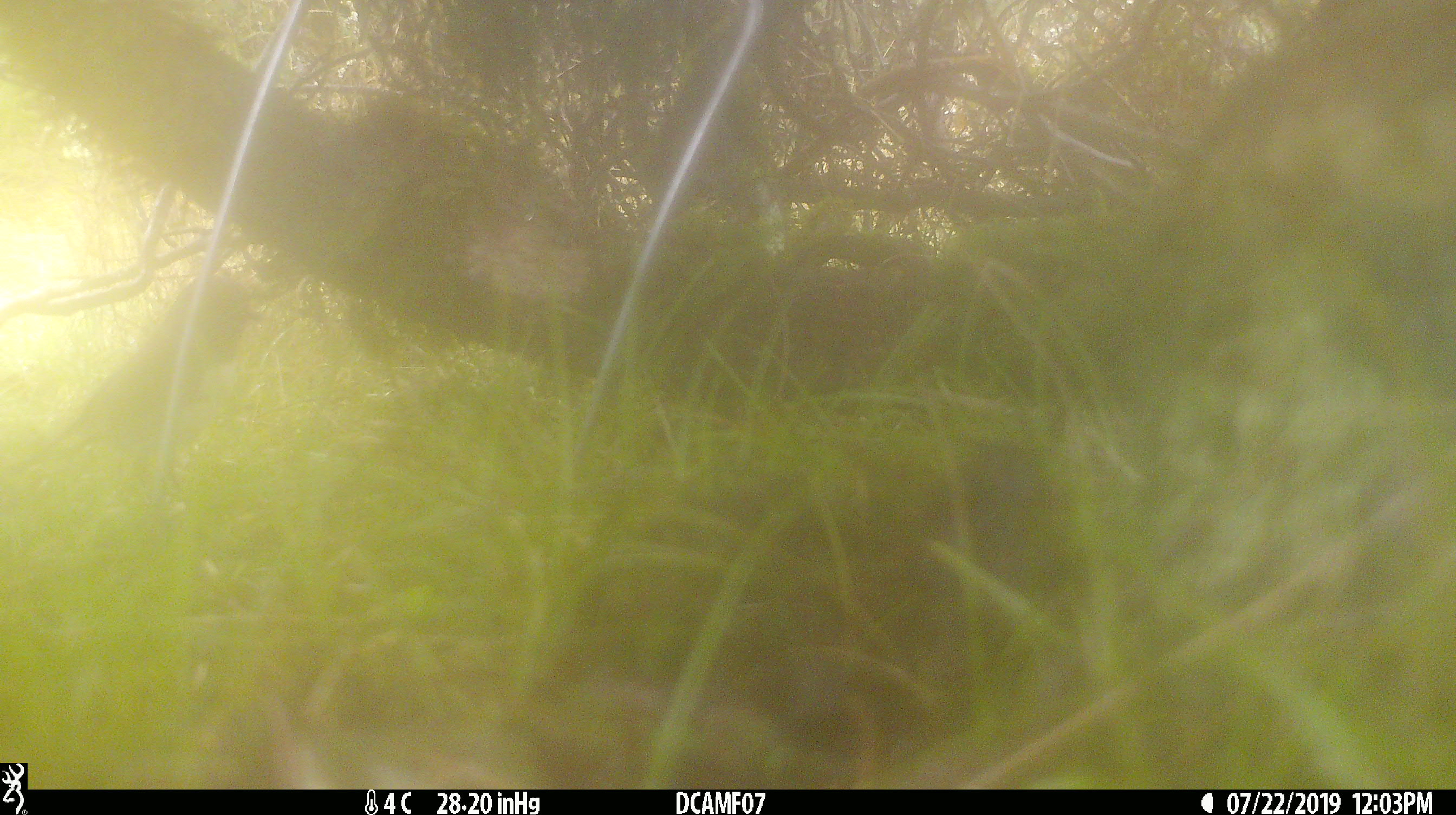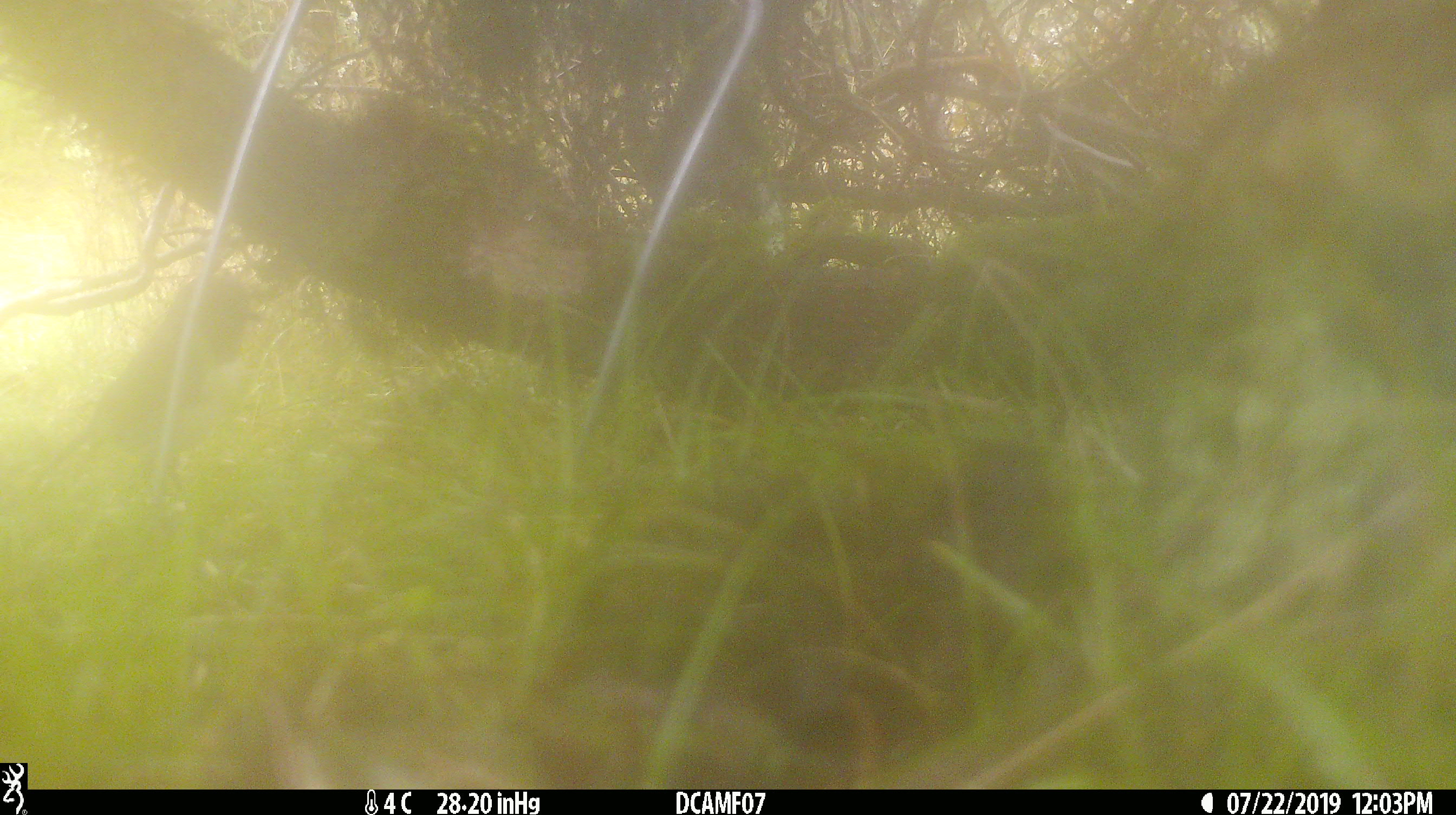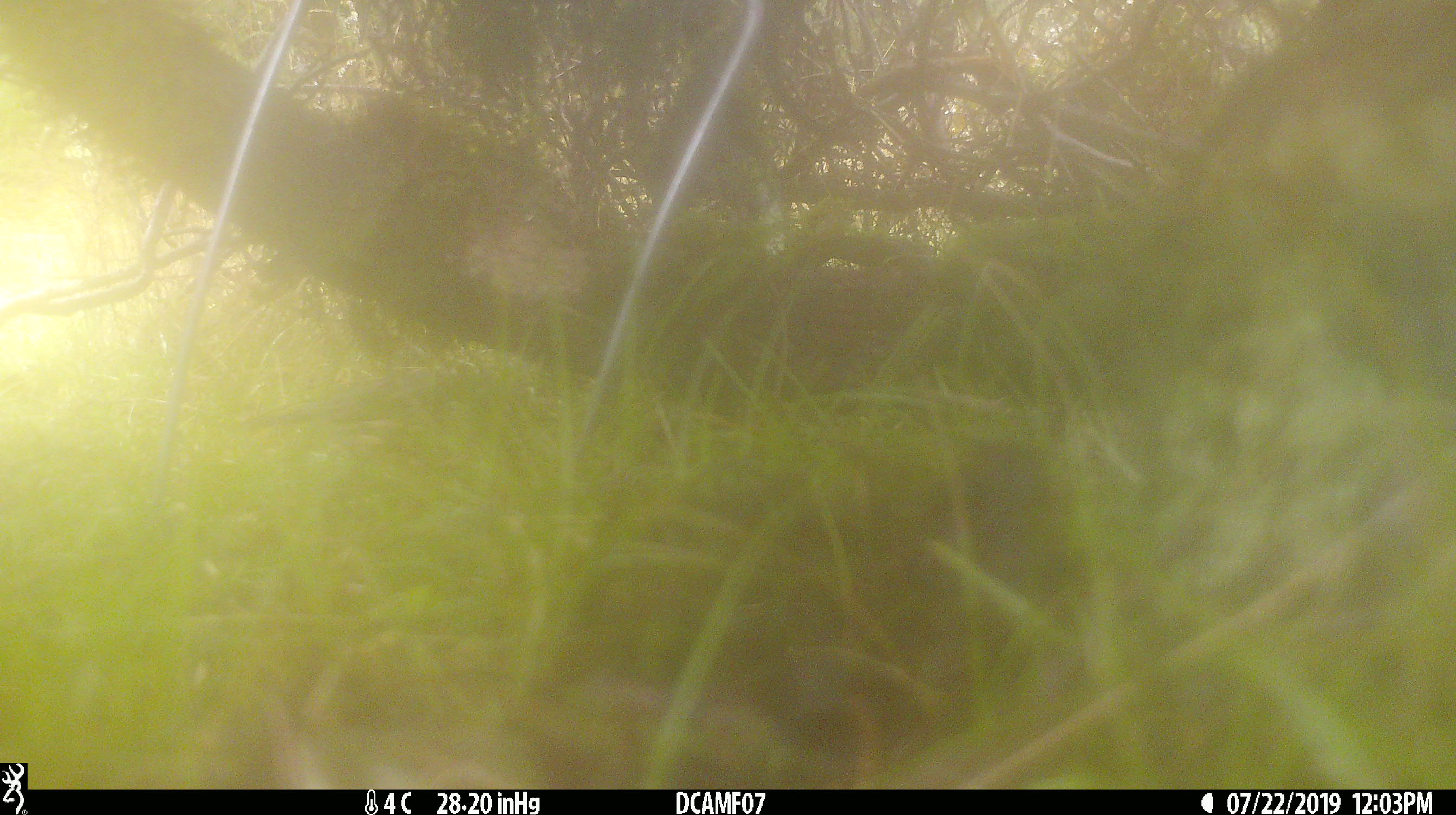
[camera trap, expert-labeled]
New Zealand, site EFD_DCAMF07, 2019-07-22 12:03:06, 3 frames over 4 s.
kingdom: Animalia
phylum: Chordata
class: Aves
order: Passeriformes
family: Petroicidae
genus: Petroica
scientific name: Petroica australis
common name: new zealand robin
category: robin